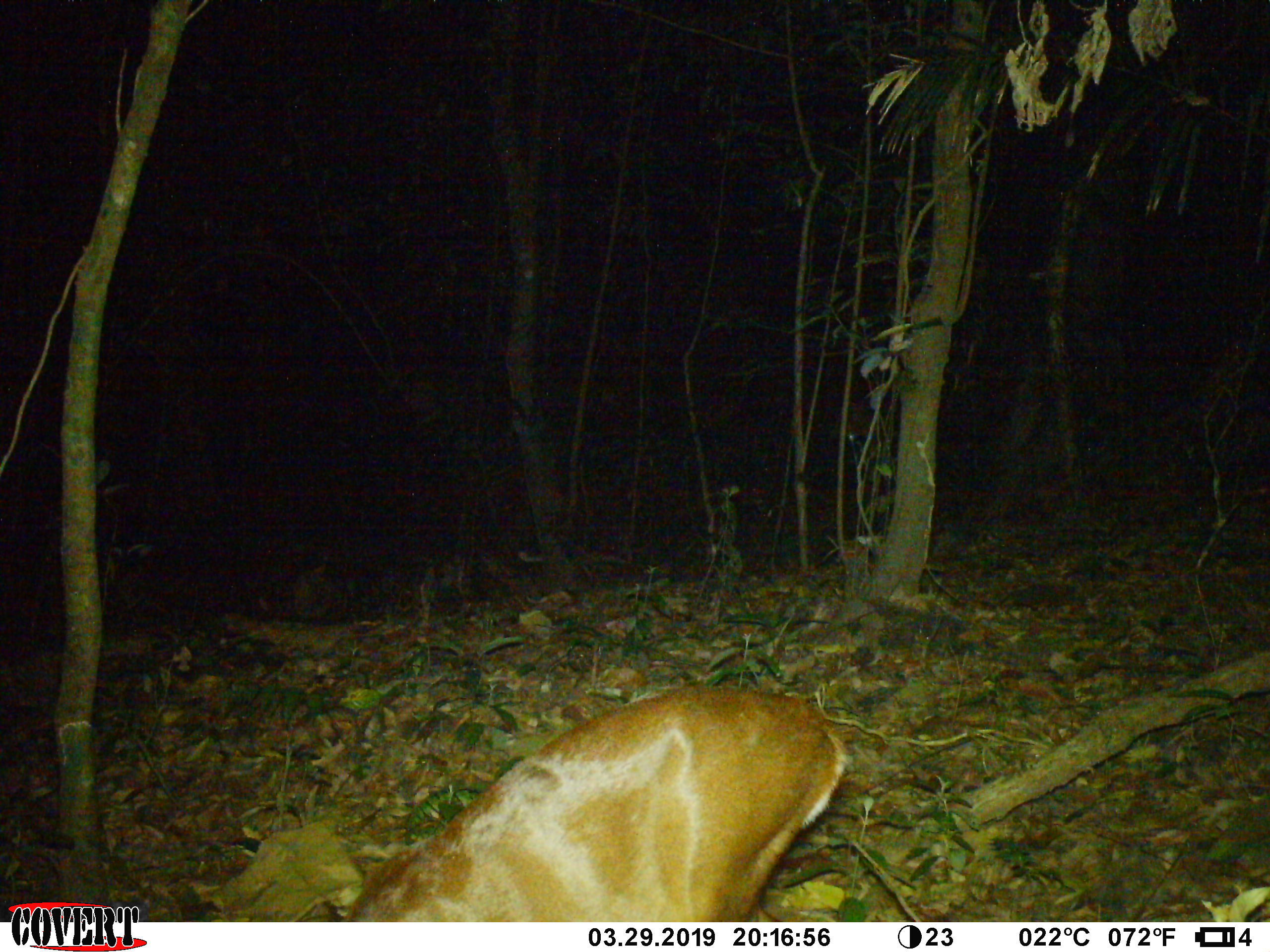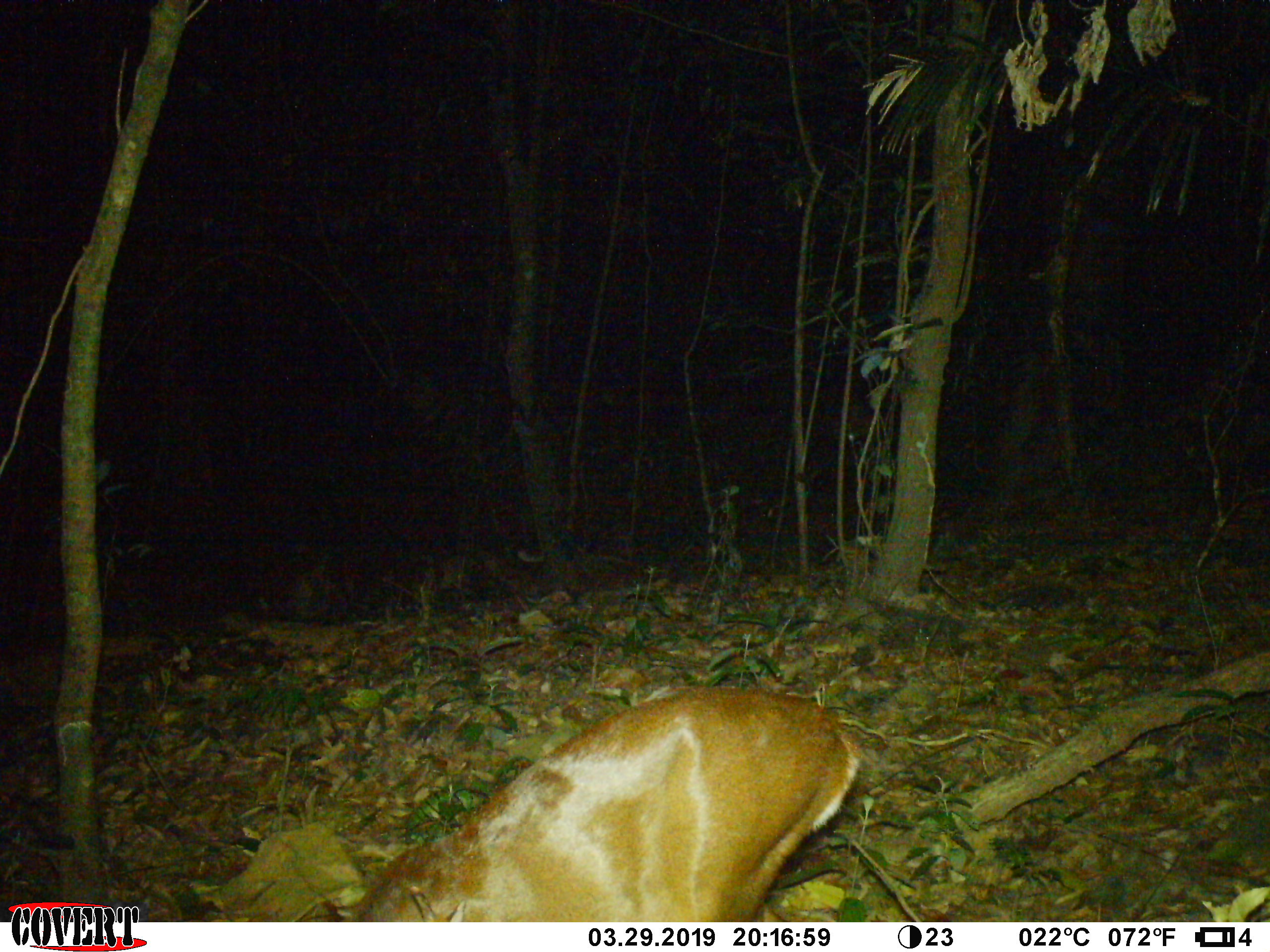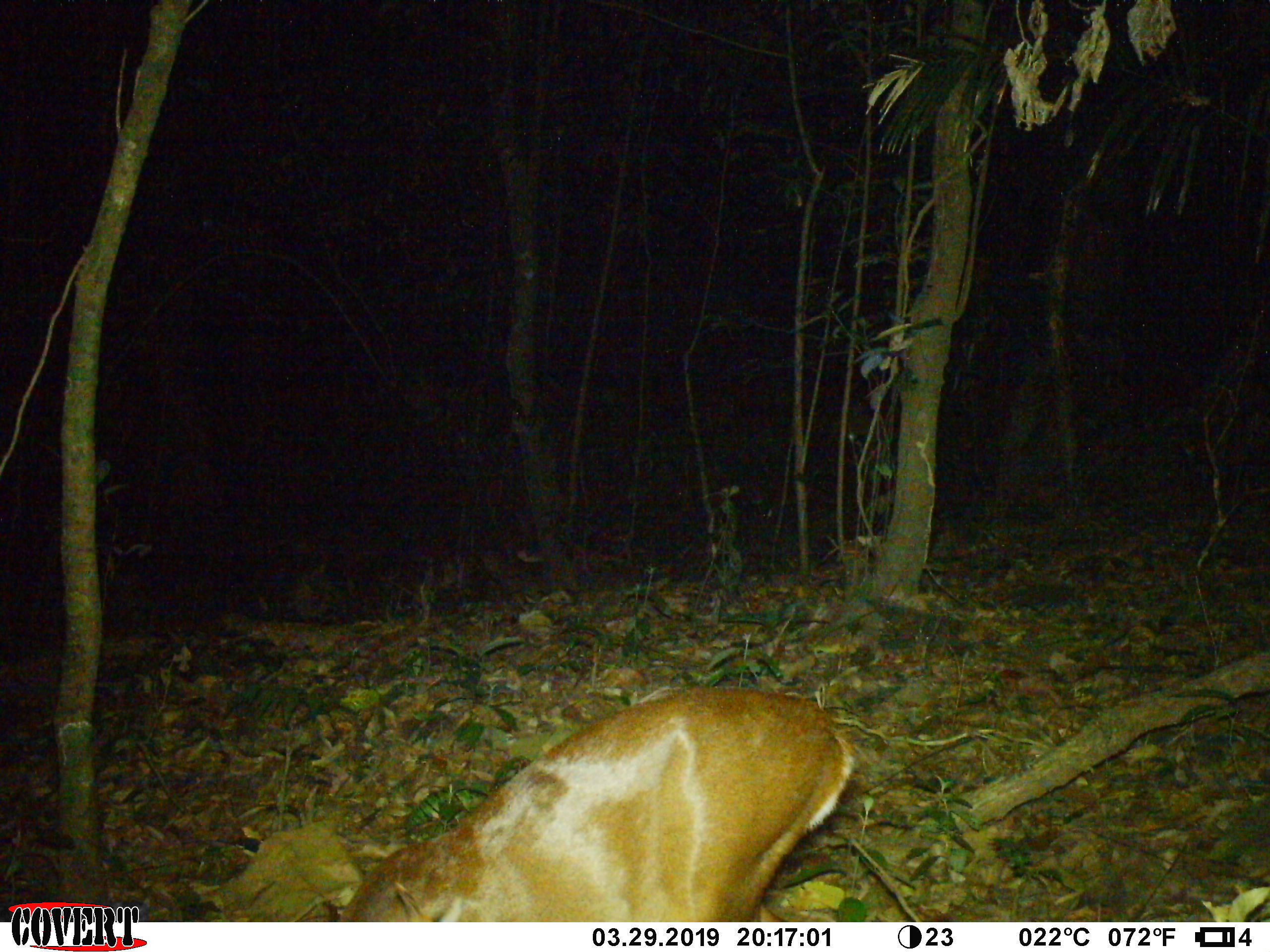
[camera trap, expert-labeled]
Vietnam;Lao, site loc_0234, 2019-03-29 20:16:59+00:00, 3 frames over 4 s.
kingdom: Animalia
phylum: Chordata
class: Mammalia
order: Artiodactyla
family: Cervidae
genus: Muntiacus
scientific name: Muntiacus vuquangensis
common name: large-antlered muntjac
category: large antlered muntjac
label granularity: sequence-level